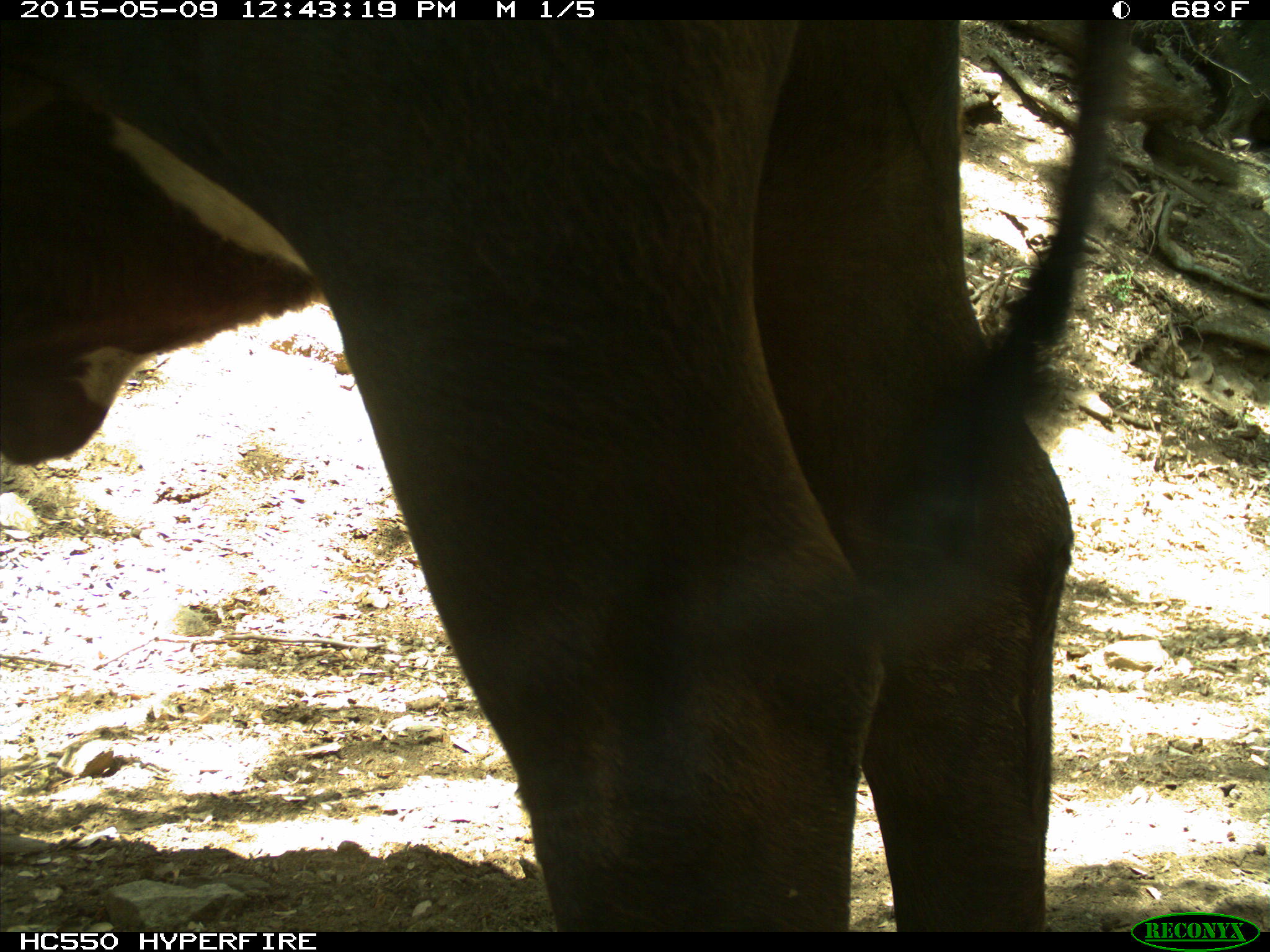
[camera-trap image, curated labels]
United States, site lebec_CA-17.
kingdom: Animalia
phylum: Chordata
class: Mammalia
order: Artiodactyla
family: Bovidae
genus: Bos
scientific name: Bos taurus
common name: domestic cow